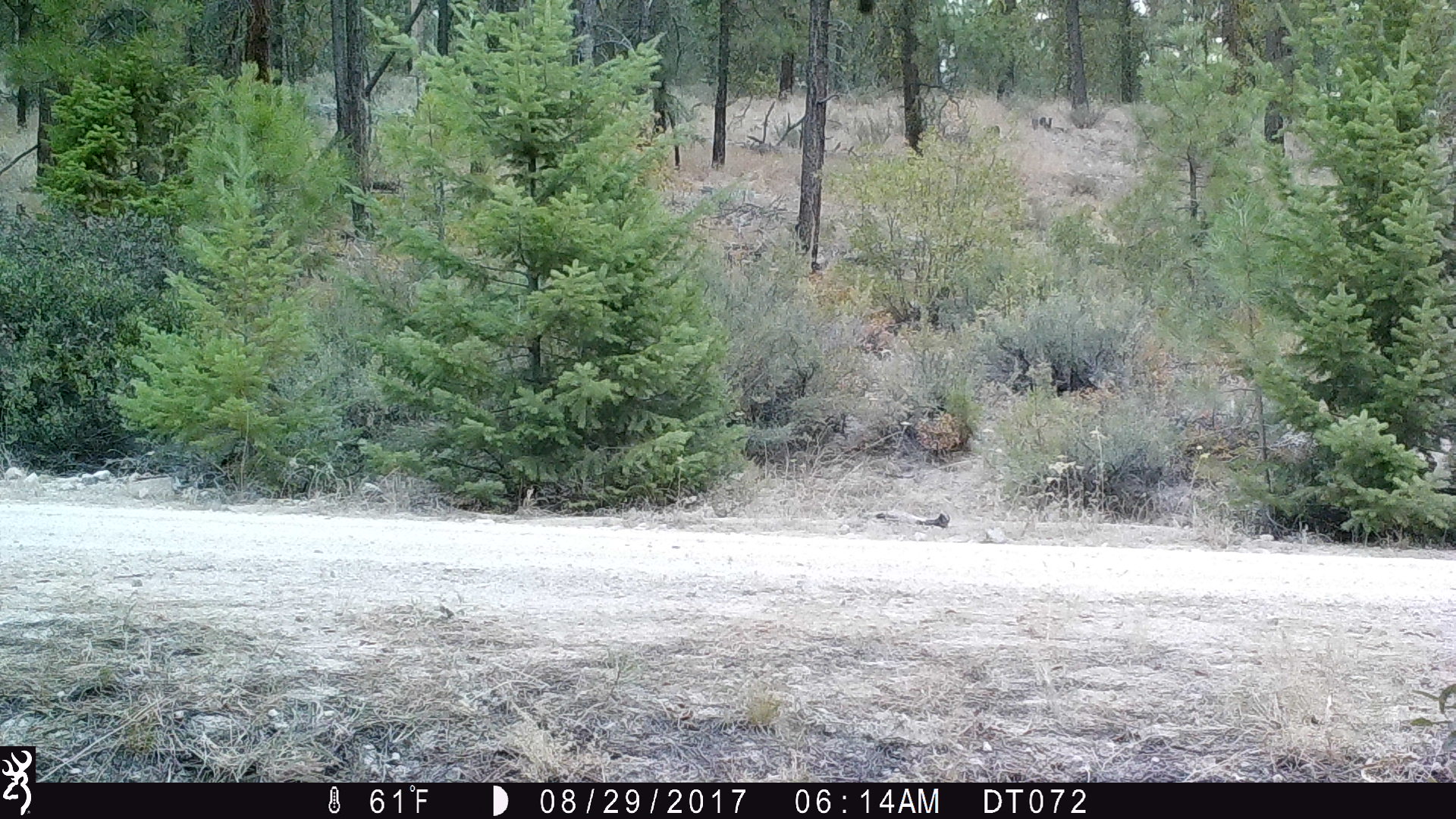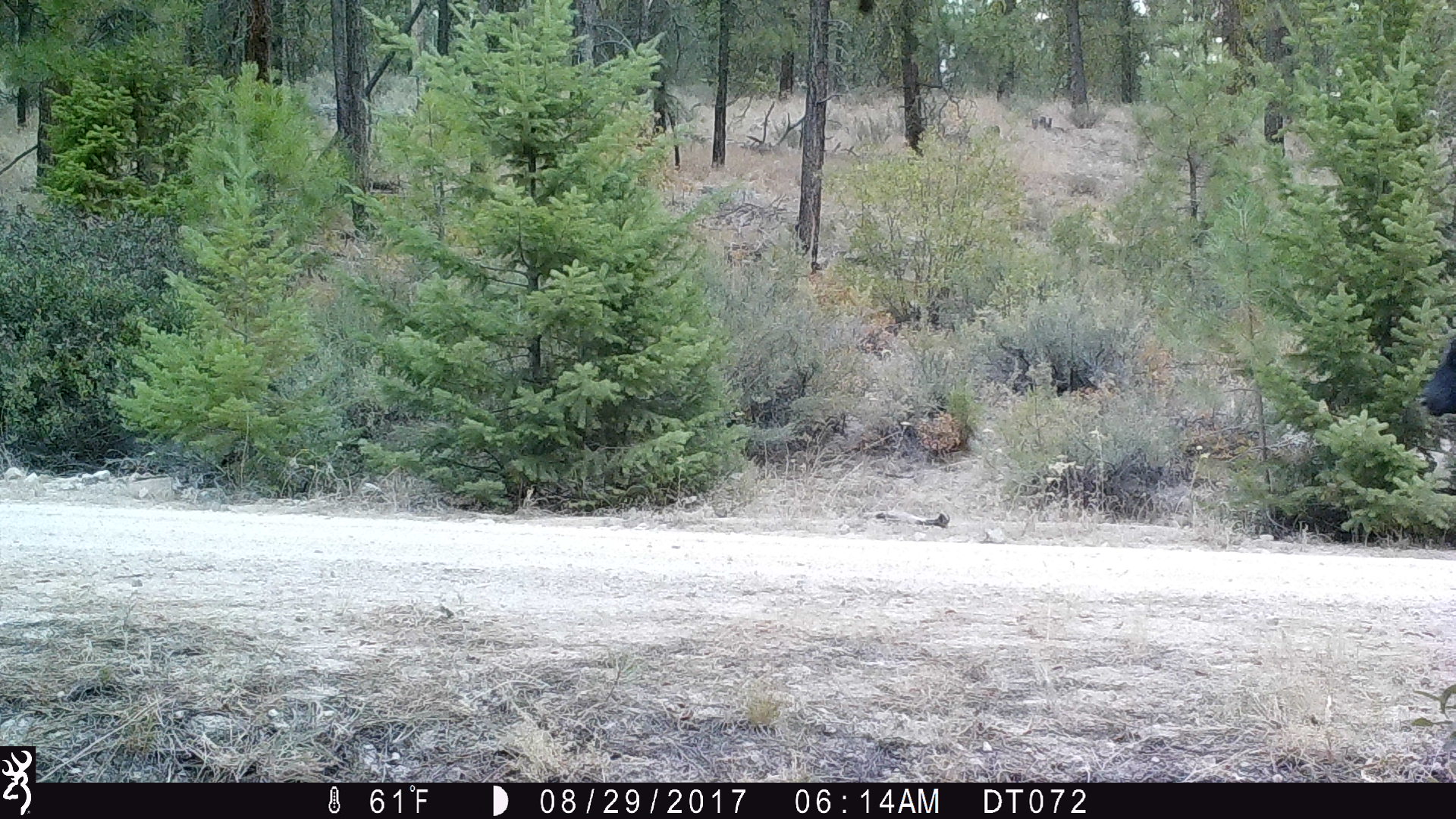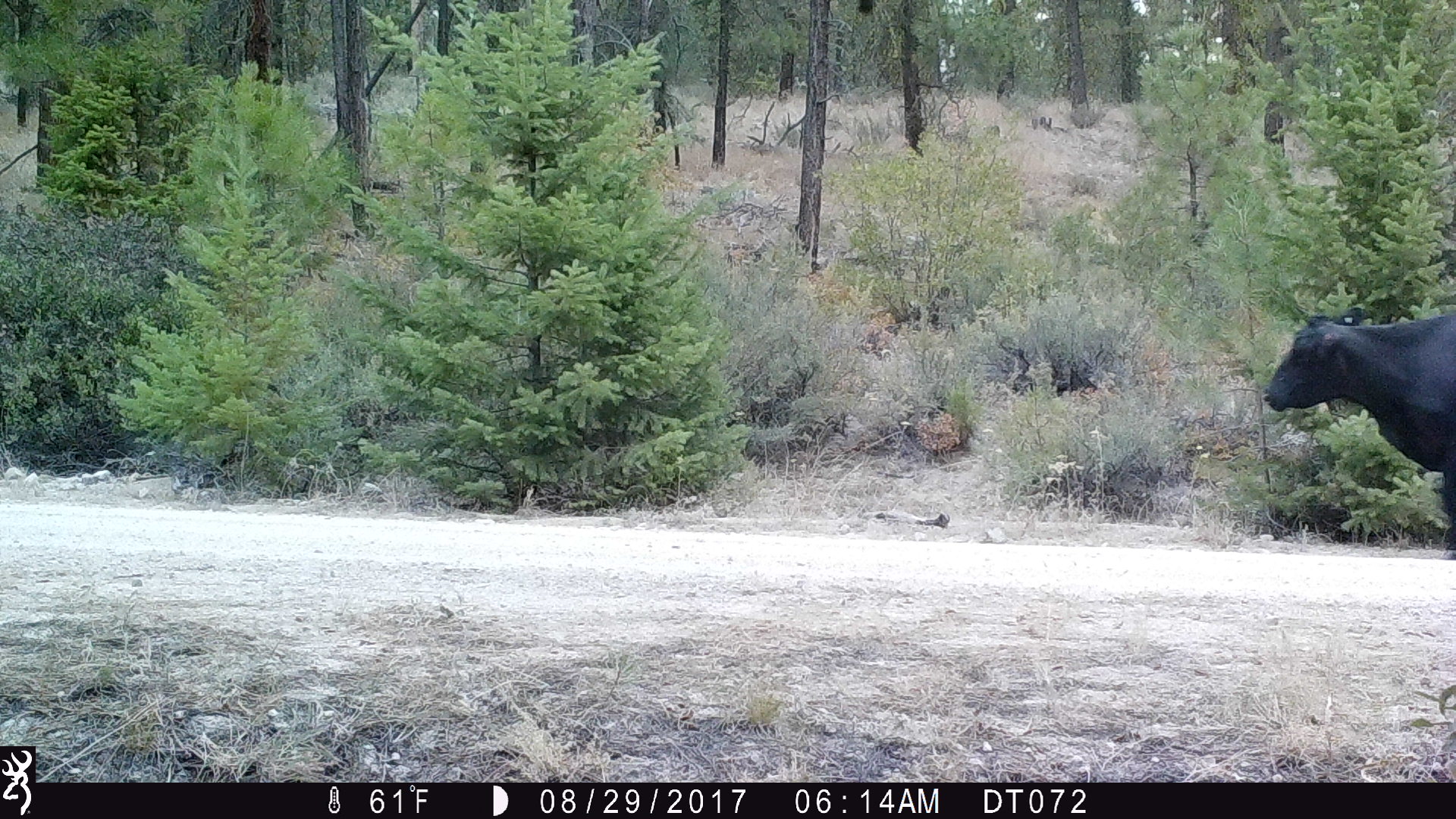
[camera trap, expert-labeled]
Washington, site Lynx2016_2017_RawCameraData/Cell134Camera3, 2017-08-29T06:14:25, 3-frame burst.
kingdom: Animalia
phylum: Chordata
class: Mammalia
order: Artiodactyla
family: Bovidae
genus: Bos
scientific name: Bos taurus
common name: domestic cattle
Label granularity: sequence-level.